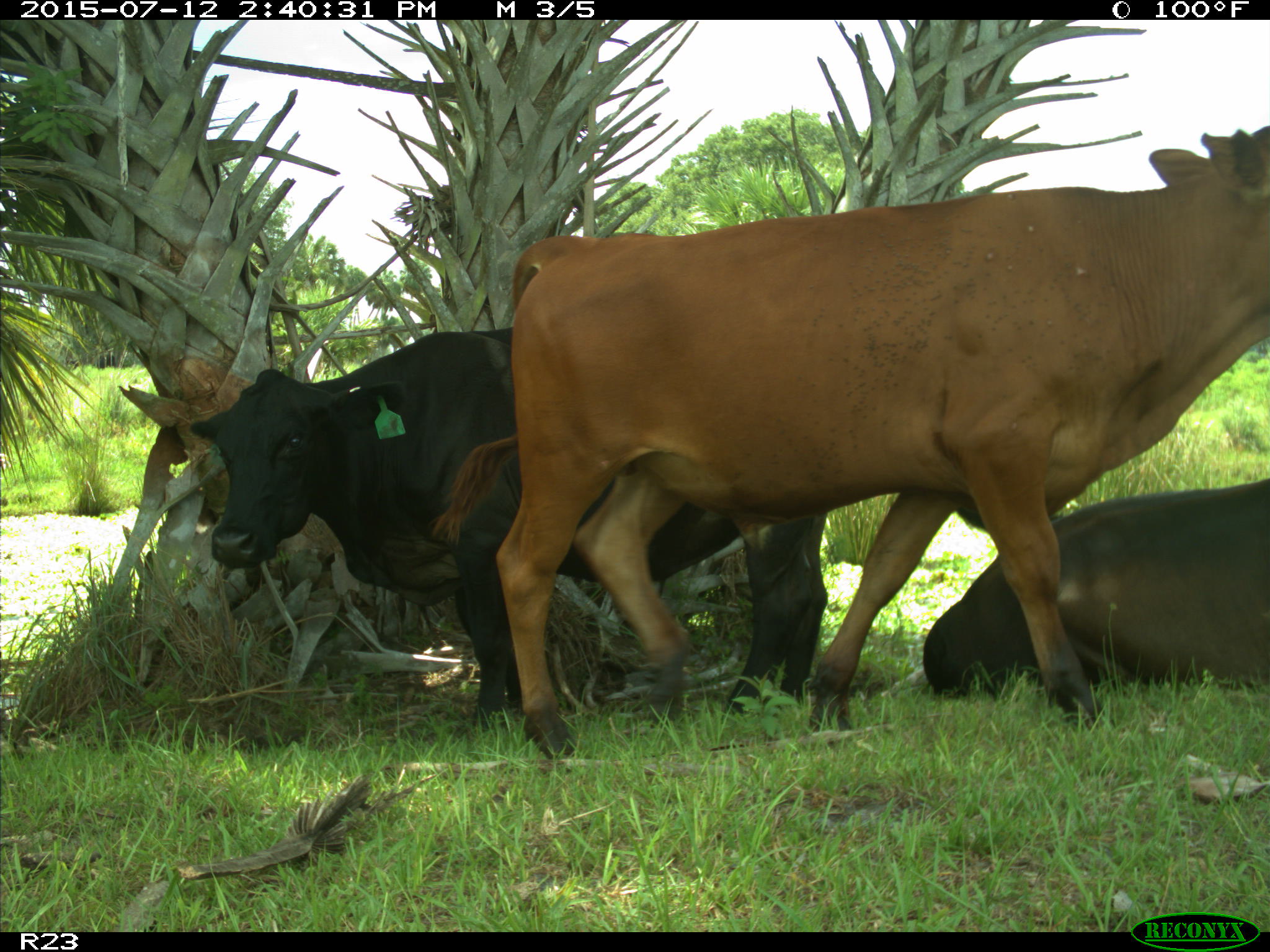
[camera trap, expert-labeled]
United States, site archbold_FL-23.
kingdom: Animalia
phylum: Chordata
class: Mammalia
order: Artiodactyla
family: Bovidae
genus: Bos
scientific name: Bos taurus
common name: domestic cow